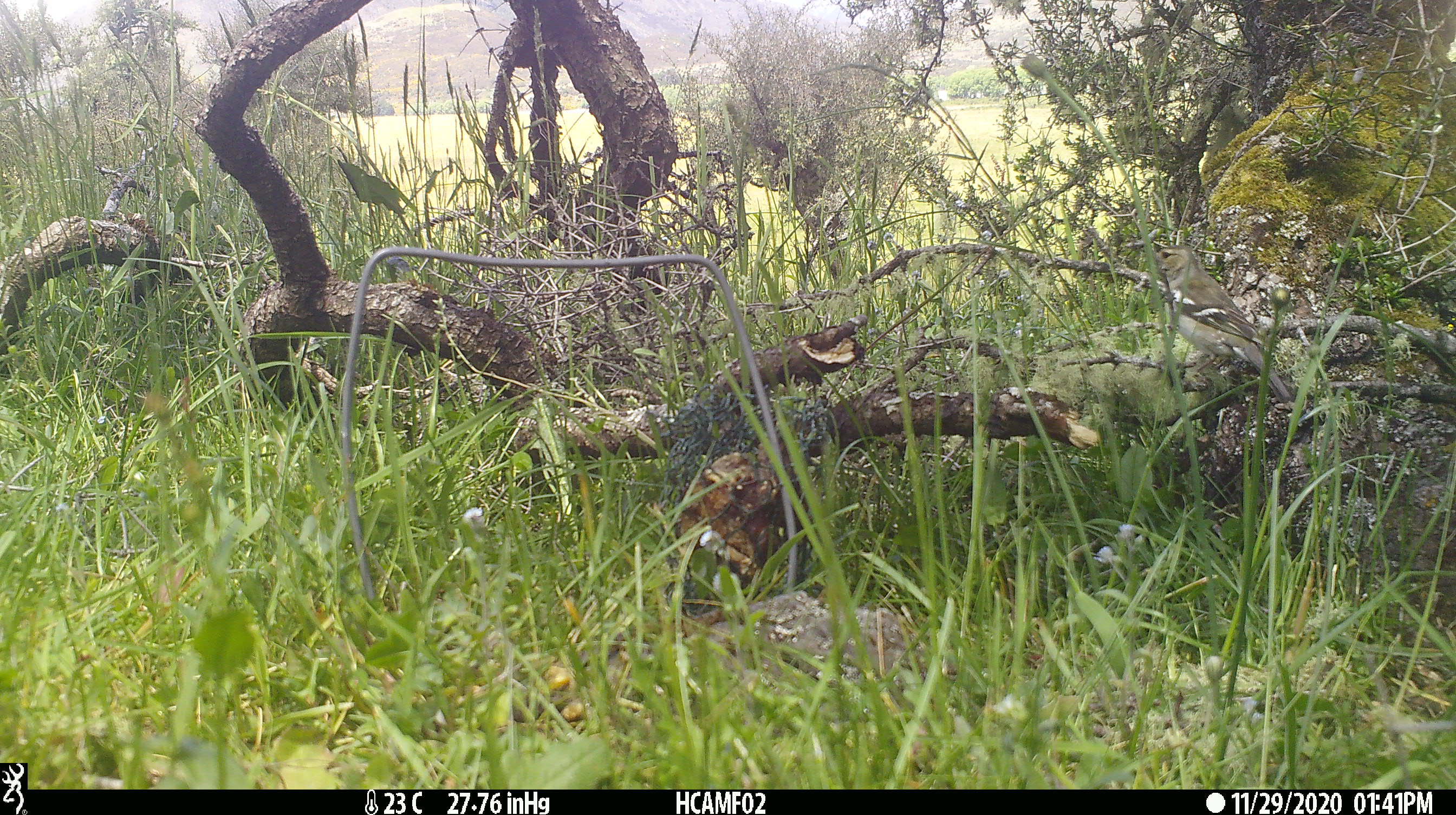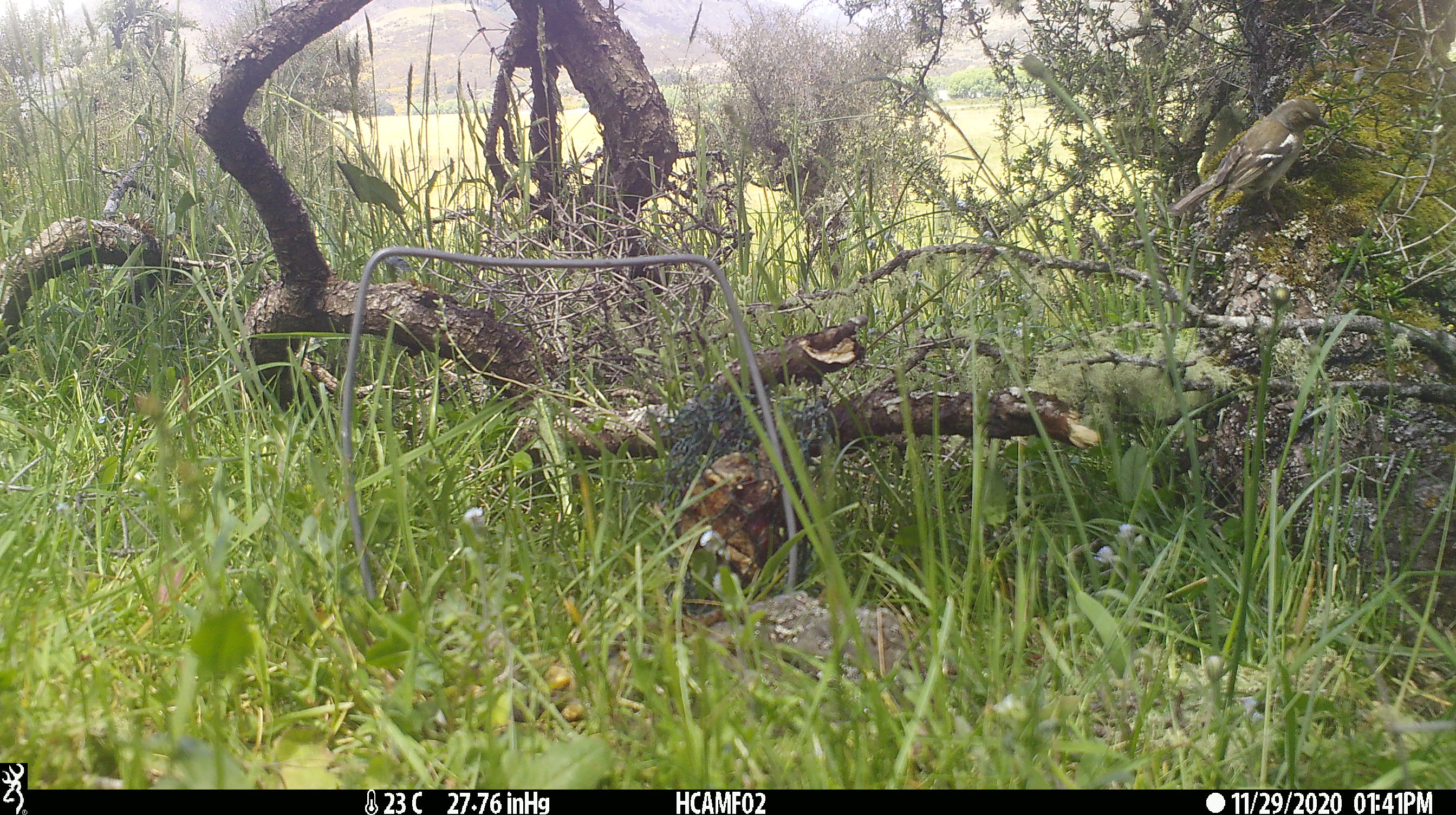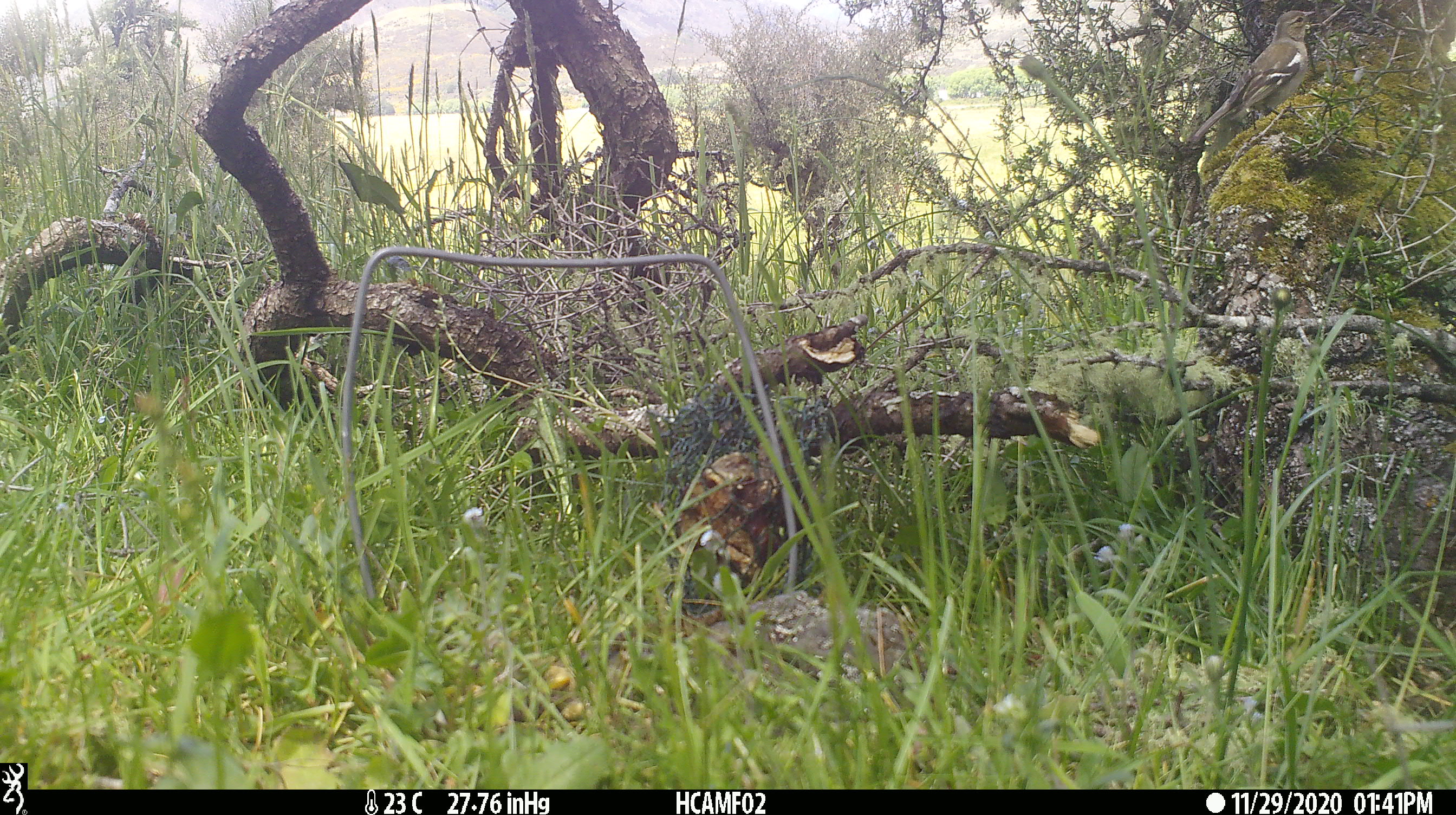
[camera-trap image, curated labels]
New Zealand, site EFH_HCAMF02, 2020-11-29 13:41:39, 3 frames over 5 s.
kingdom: Animalia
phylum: Chordata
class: Aves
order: Passeriformes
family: Fringillidae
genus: Fringilla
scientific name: Fringilla coelebs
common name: common chaffinch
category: chaffinch